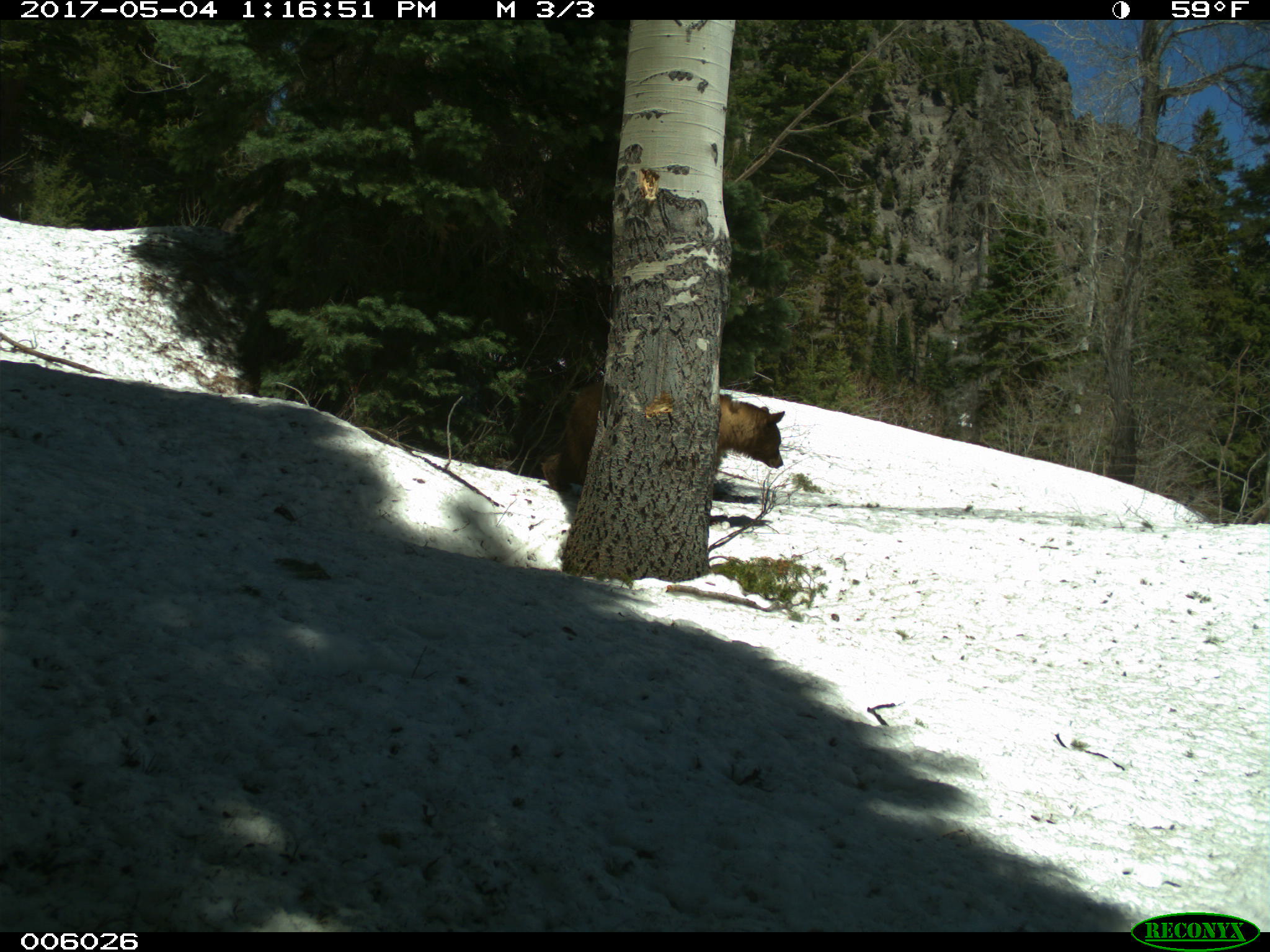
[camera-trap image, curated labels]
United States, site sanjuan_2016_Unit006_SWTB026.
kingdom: Animalia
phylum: Chordata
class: Mammalia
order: Carnivora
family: Ursidae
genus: Ursus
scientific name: Ursus americanus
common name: american black bear